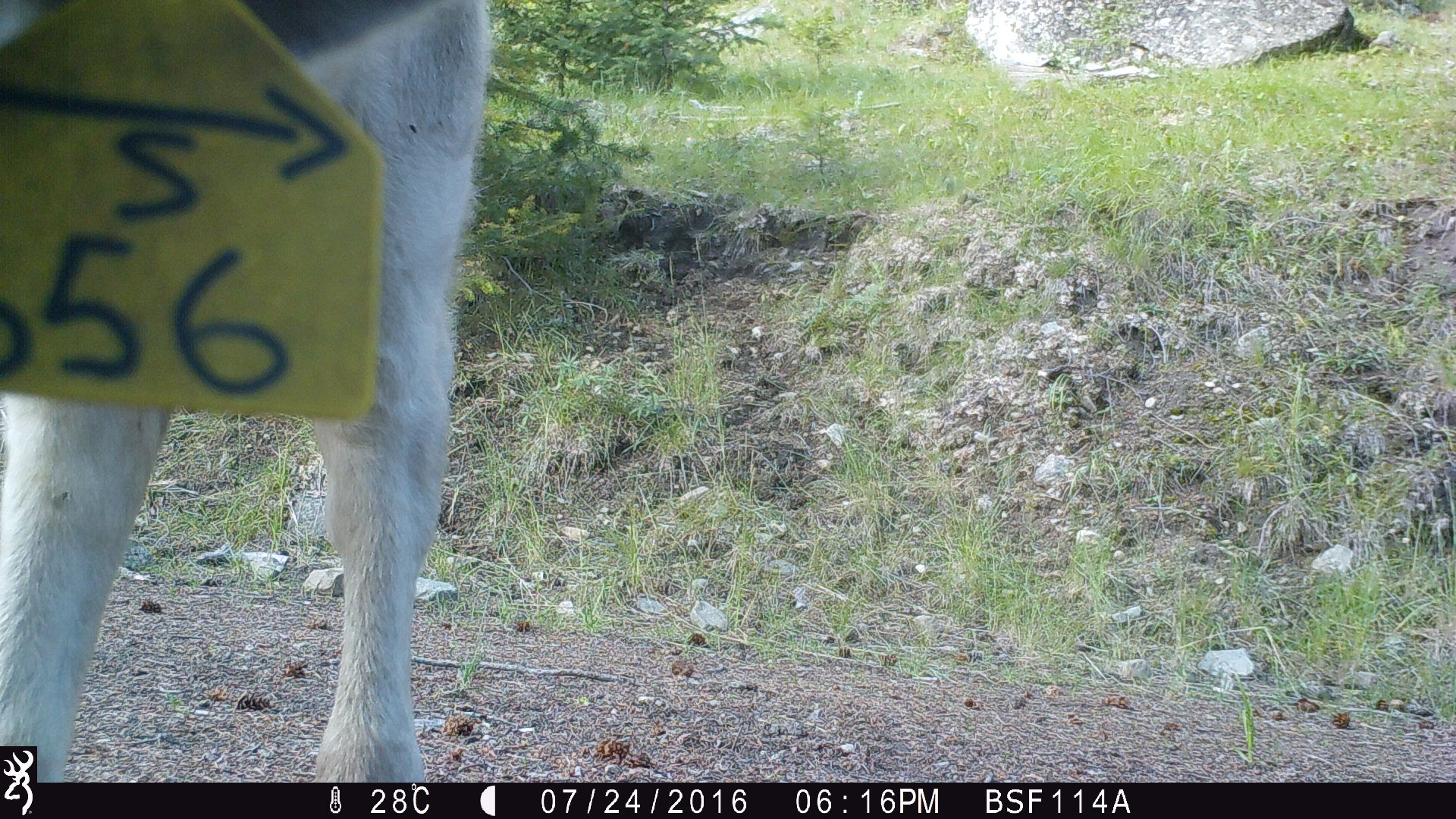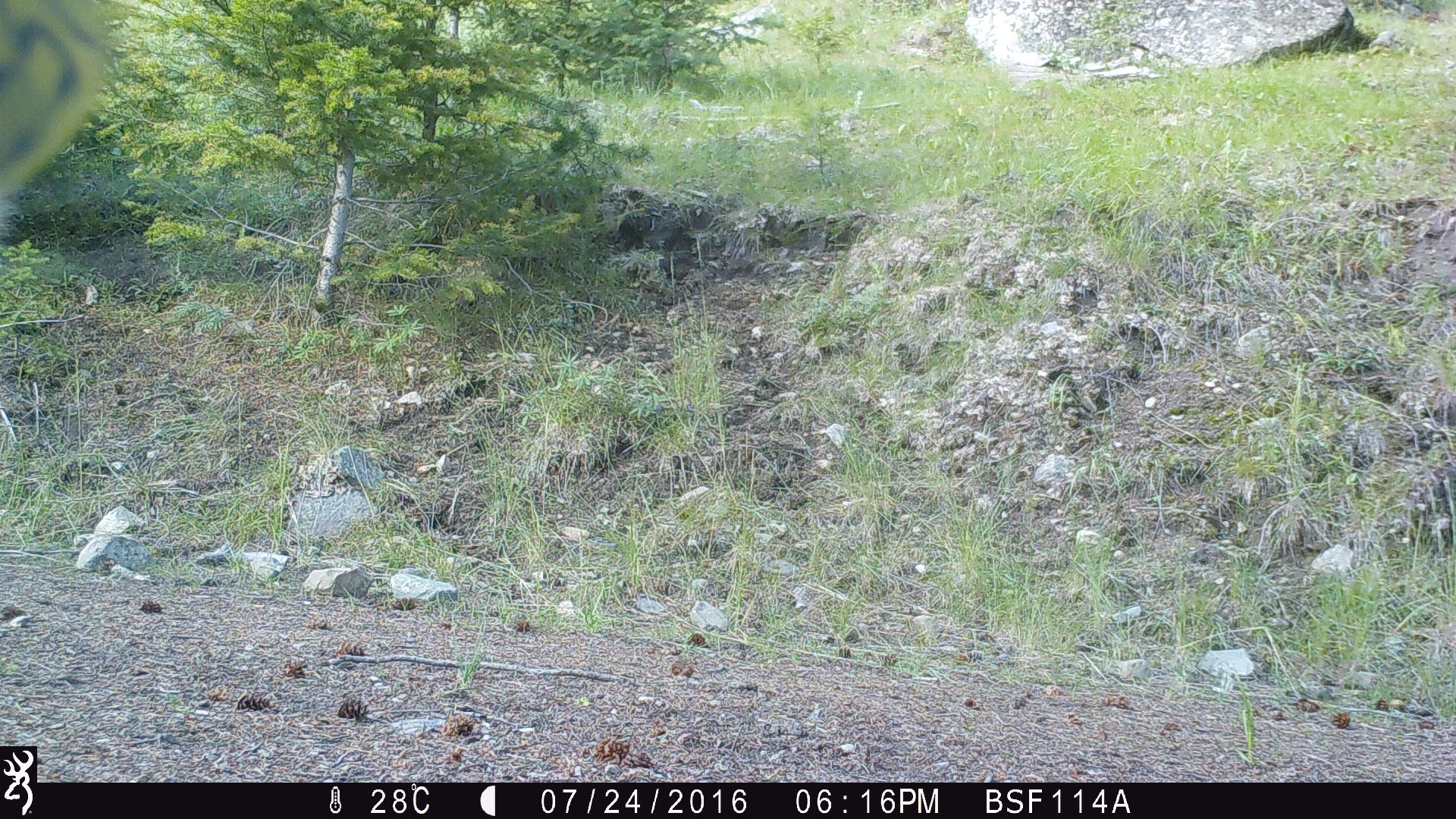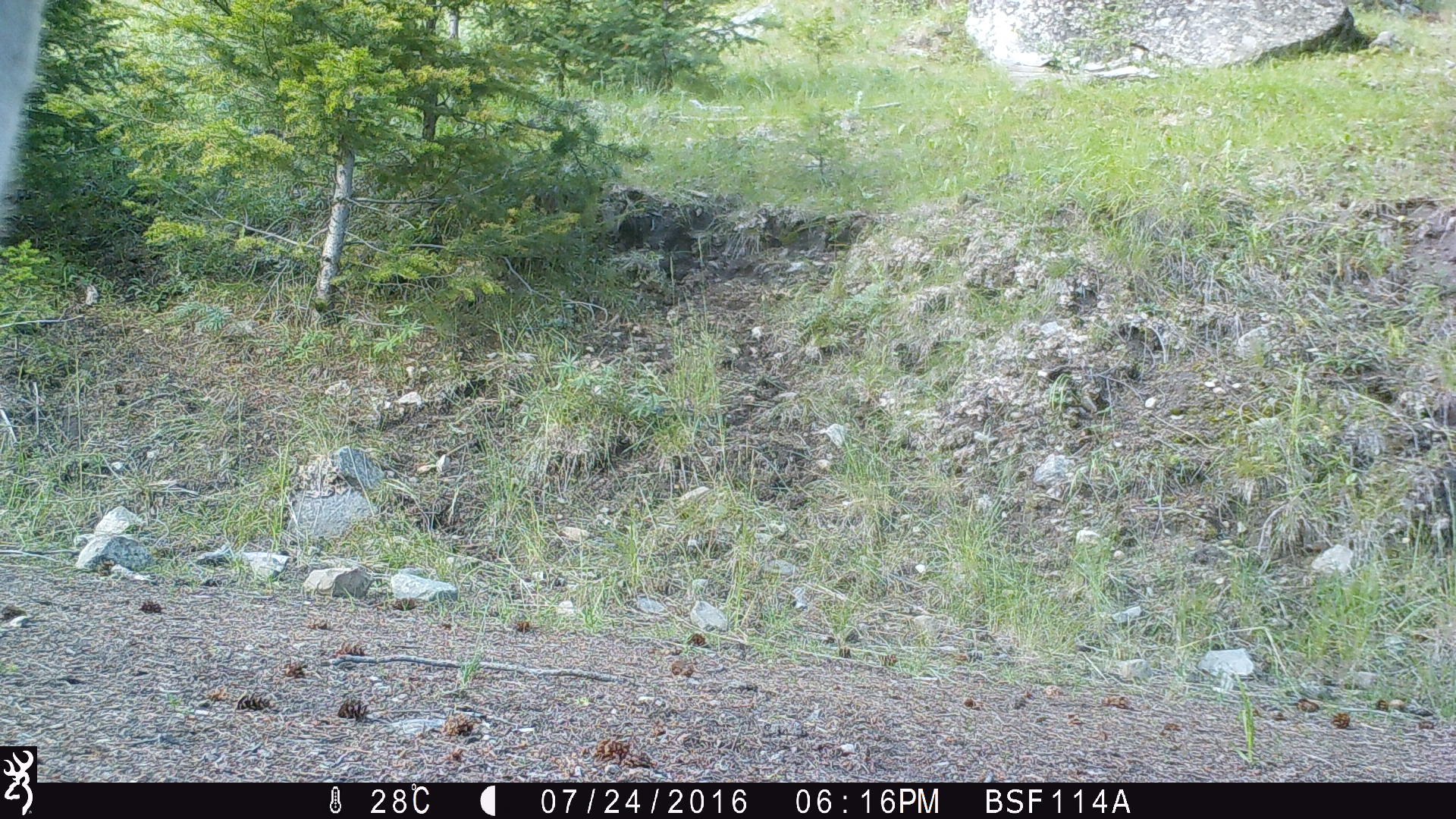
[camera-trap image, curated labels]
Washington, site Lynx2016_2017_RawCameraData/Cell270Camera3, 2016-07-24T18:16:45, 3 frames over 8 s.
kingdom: Animalia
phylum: Chordata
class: Mammalia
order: Artiodactyla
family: Bovidae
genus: Bos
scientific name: Bos taurus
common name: domestic cattle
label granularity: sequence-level